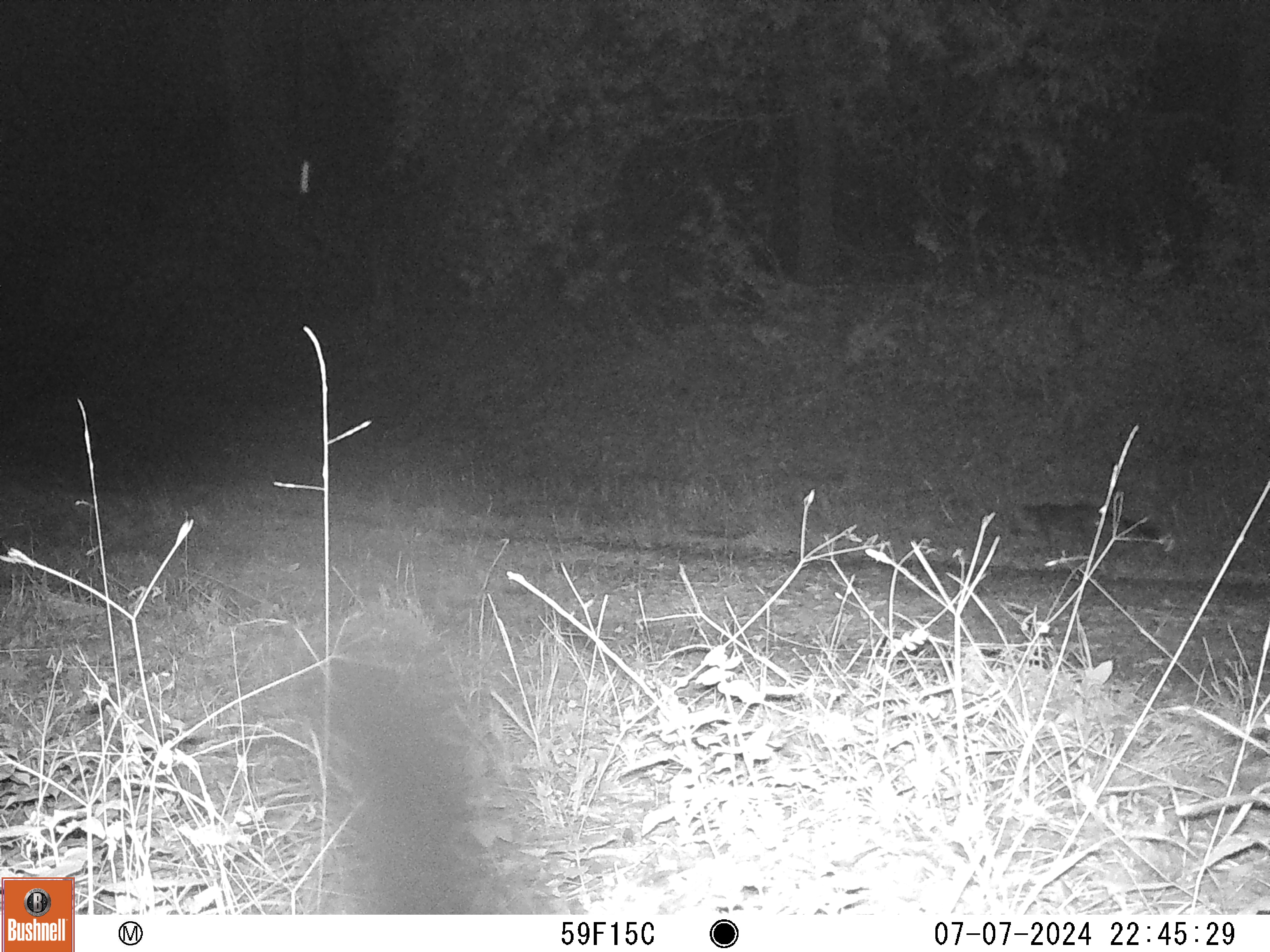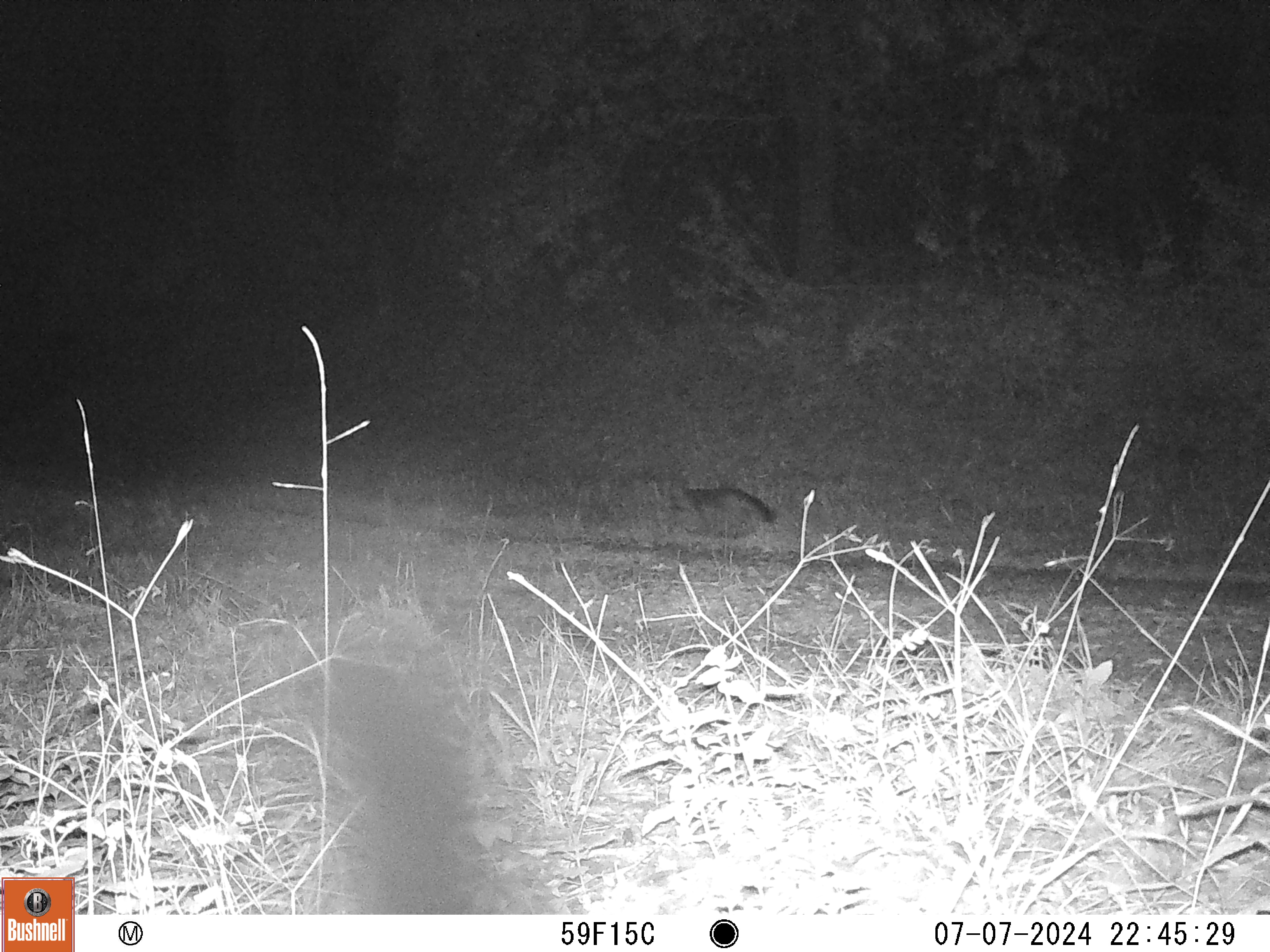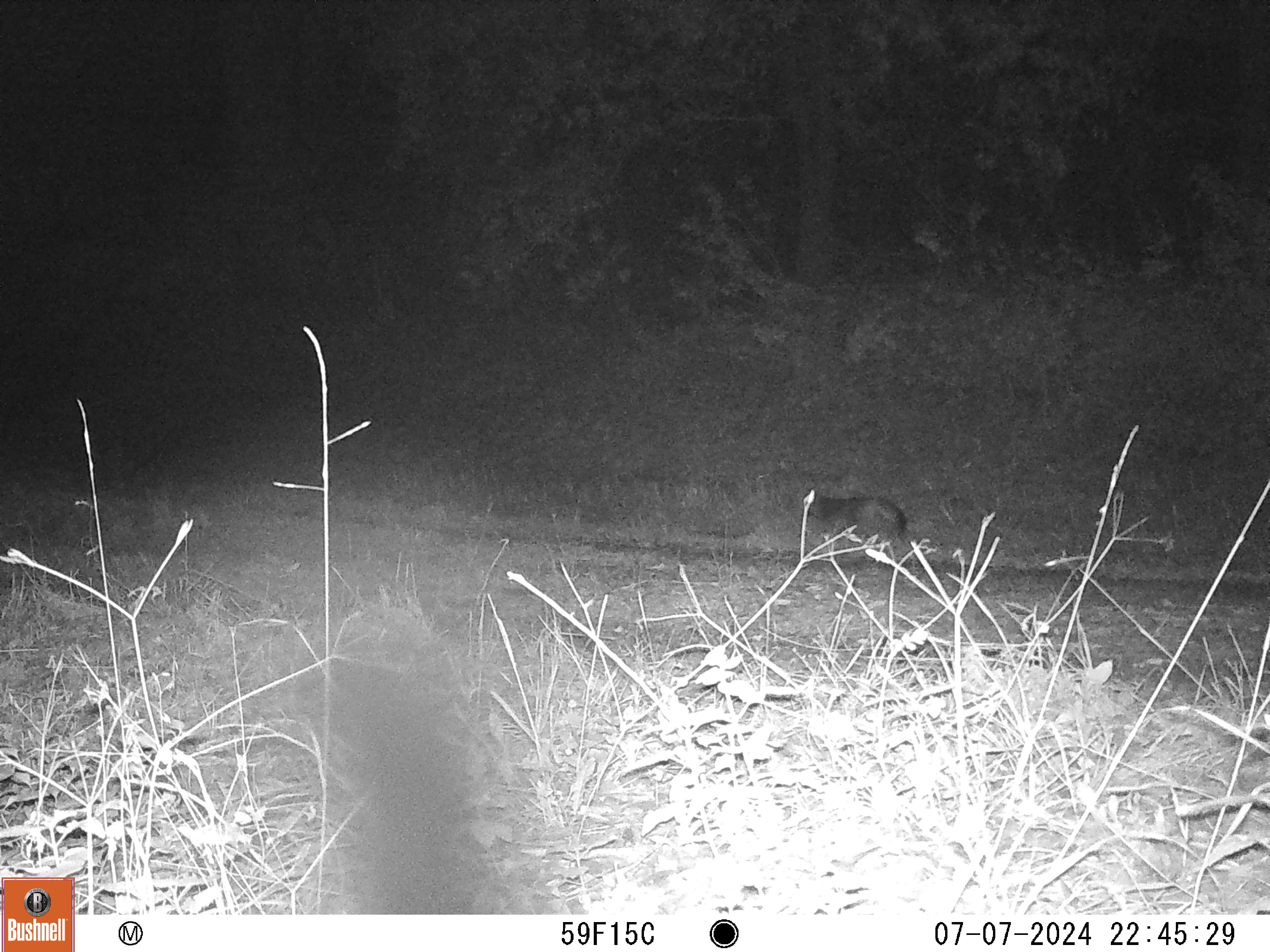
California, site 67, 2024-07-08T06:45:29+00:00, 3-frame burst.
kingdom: Animalia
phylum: Chordata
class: Mammalia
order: Carnivora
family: Canidae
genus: Urocyon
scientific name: Urocyon cinereoargenteus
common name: gray fox